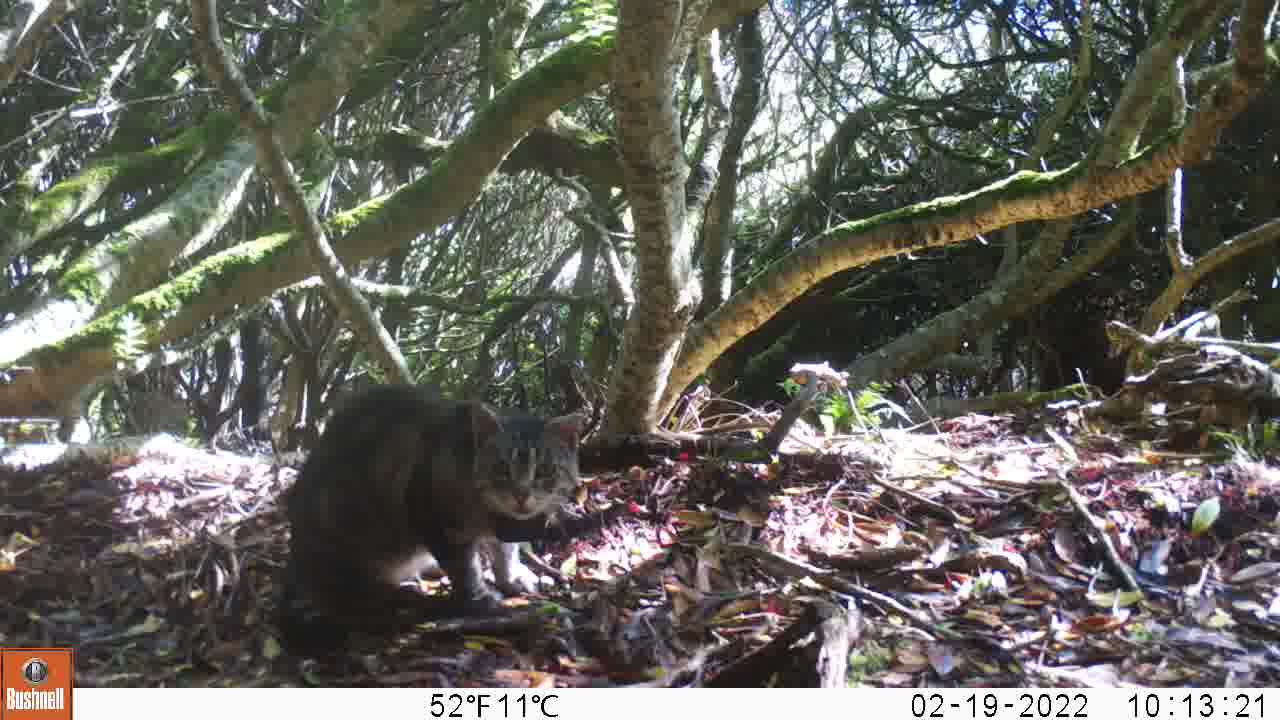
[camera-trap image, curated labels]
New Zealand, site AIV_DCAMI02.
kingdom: Animalia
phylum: Chordata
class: Mammalia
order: Carnivora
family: Felidae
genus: Felis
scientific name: Felis catus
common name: domestic cat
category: cat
Cat (domestic cat) (Felis catus).